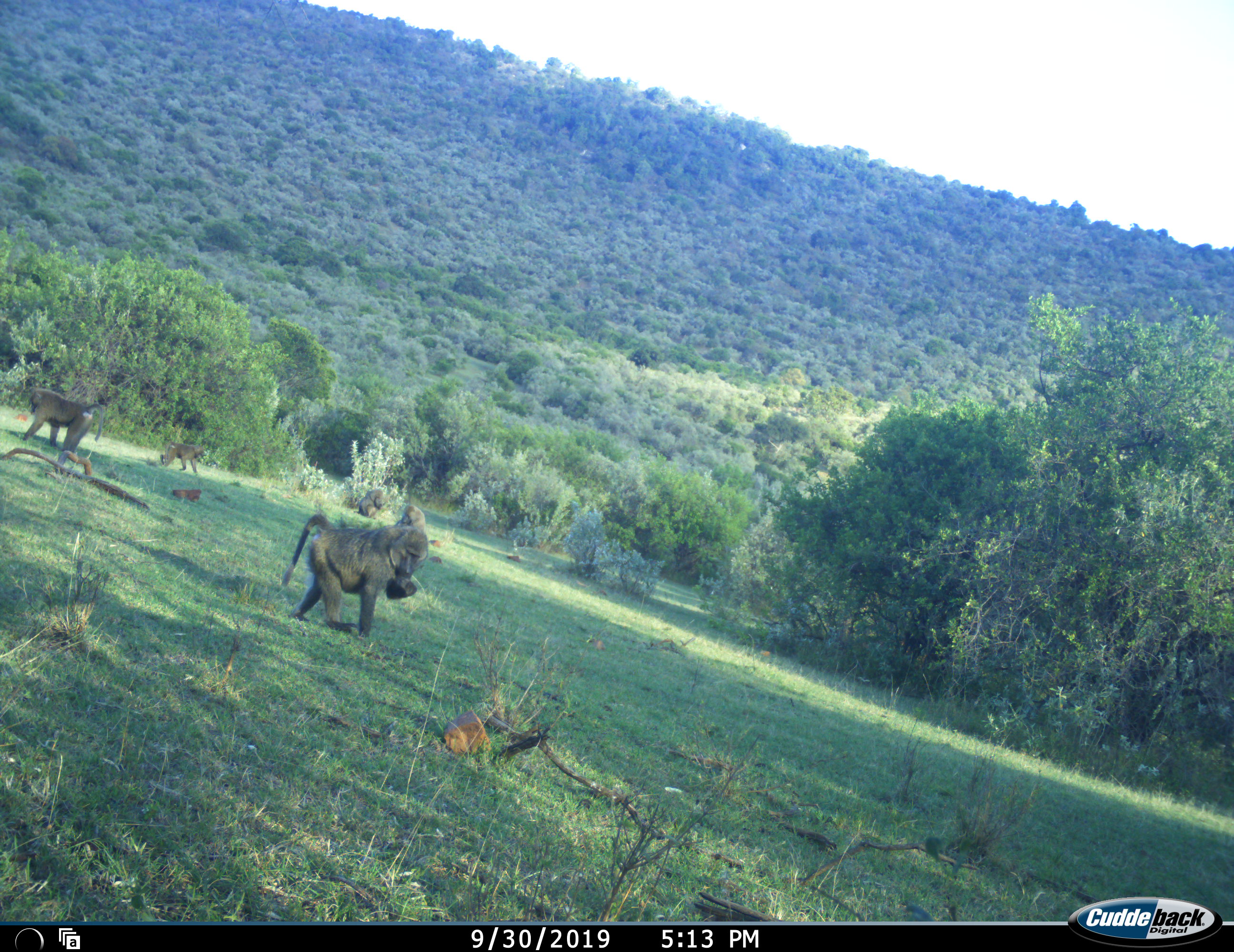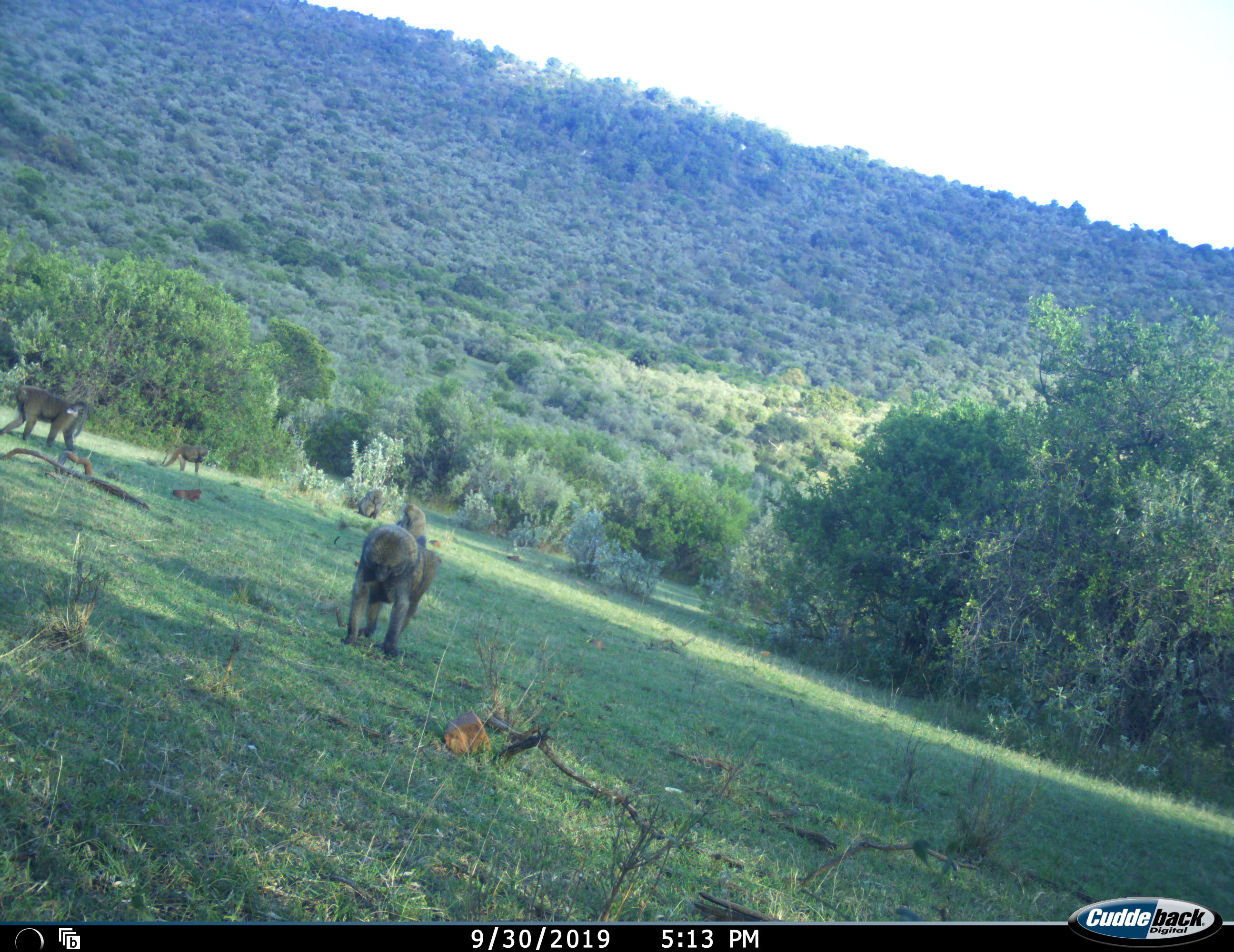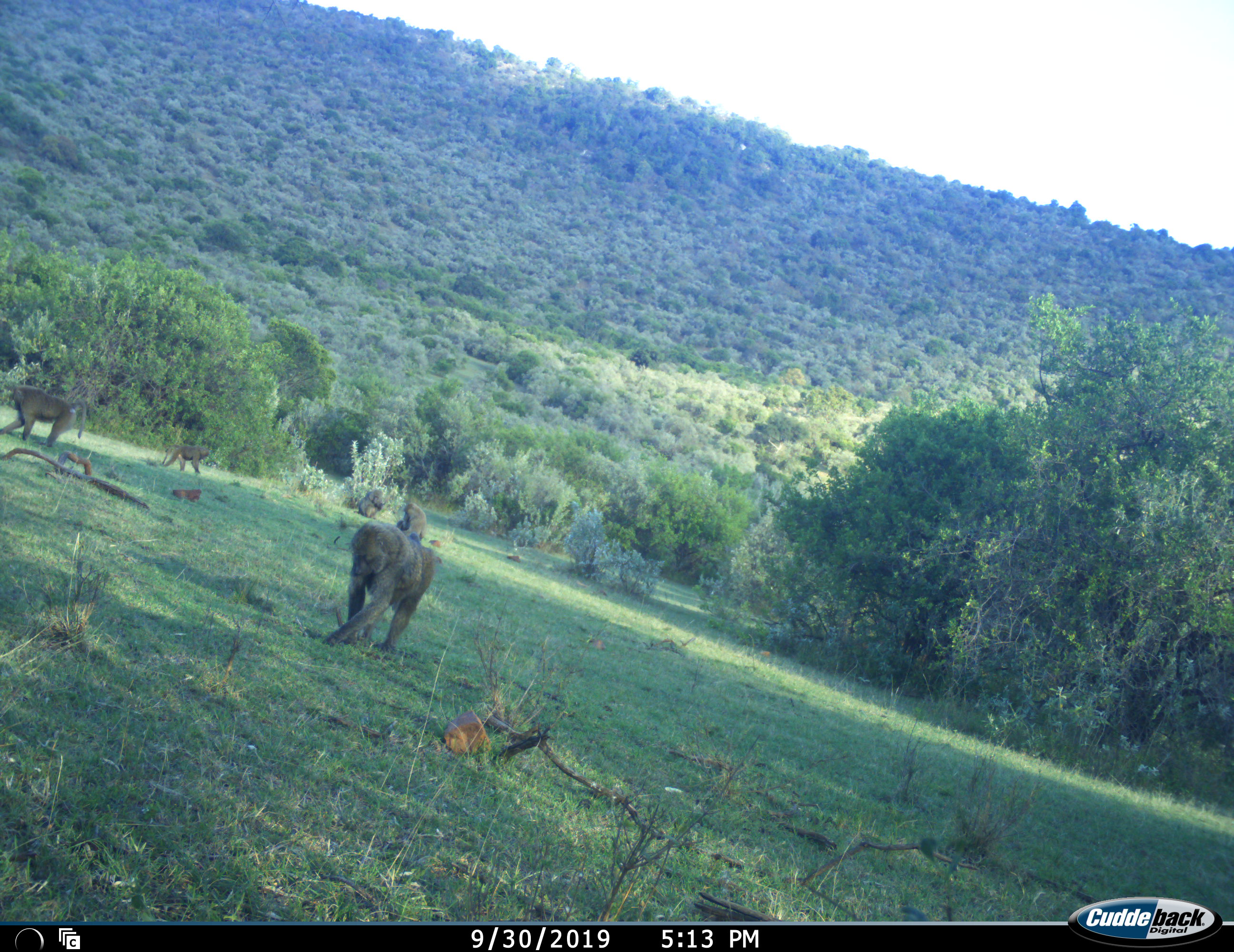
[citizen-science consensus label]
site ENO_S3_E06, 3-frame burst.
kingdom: Animalia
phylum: Chordata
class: Mammalia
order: Primates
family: Cercopithecidae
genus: Papio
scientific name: Papio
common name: baboon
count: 5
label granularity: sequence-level